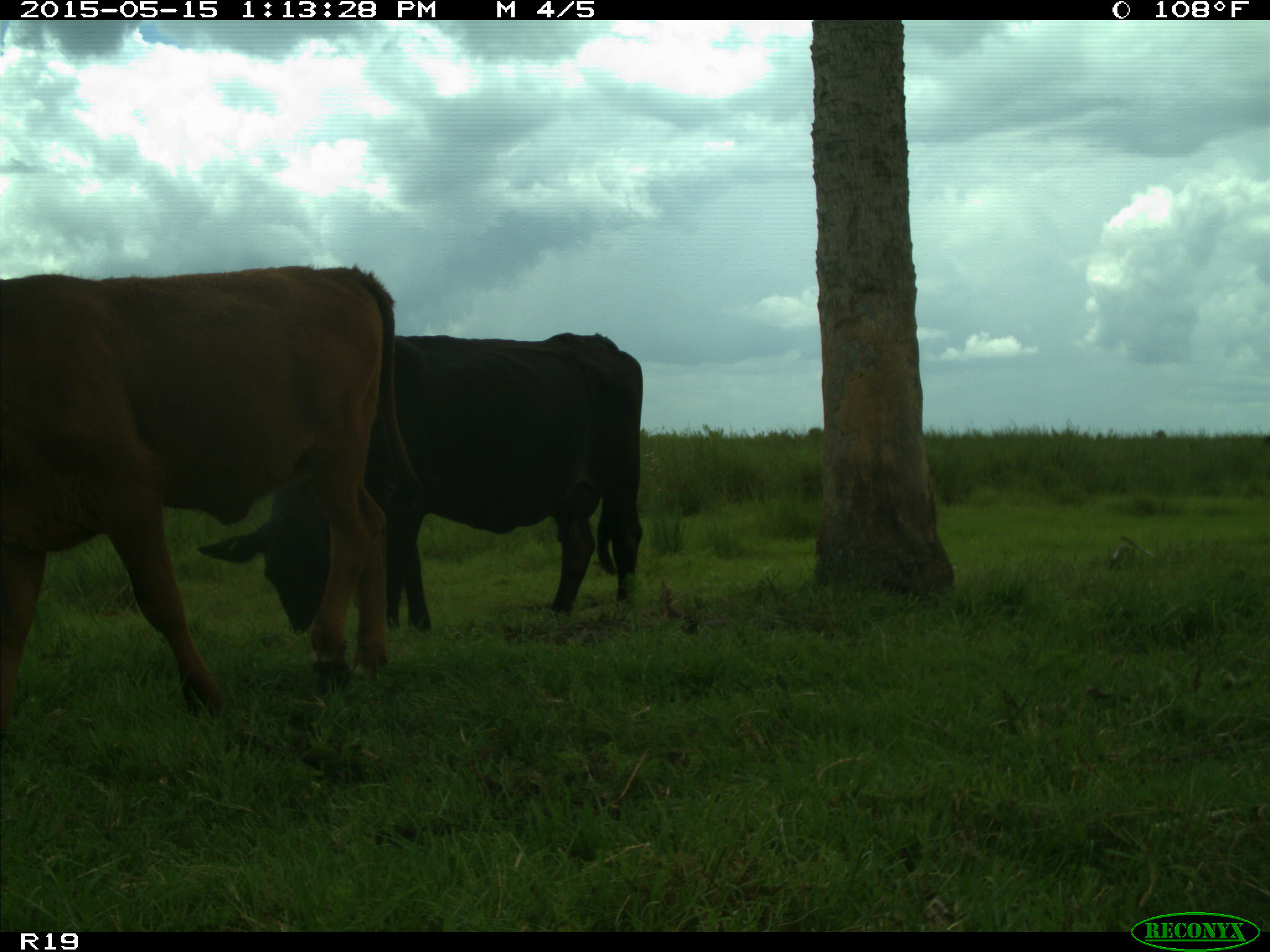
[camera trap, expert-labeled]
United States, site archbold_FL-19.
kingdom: Animalia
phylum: Chordata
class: Mammalia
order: Artiodactyla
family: Bovidae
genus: Bos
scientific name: Bos taurus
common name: domestic cow